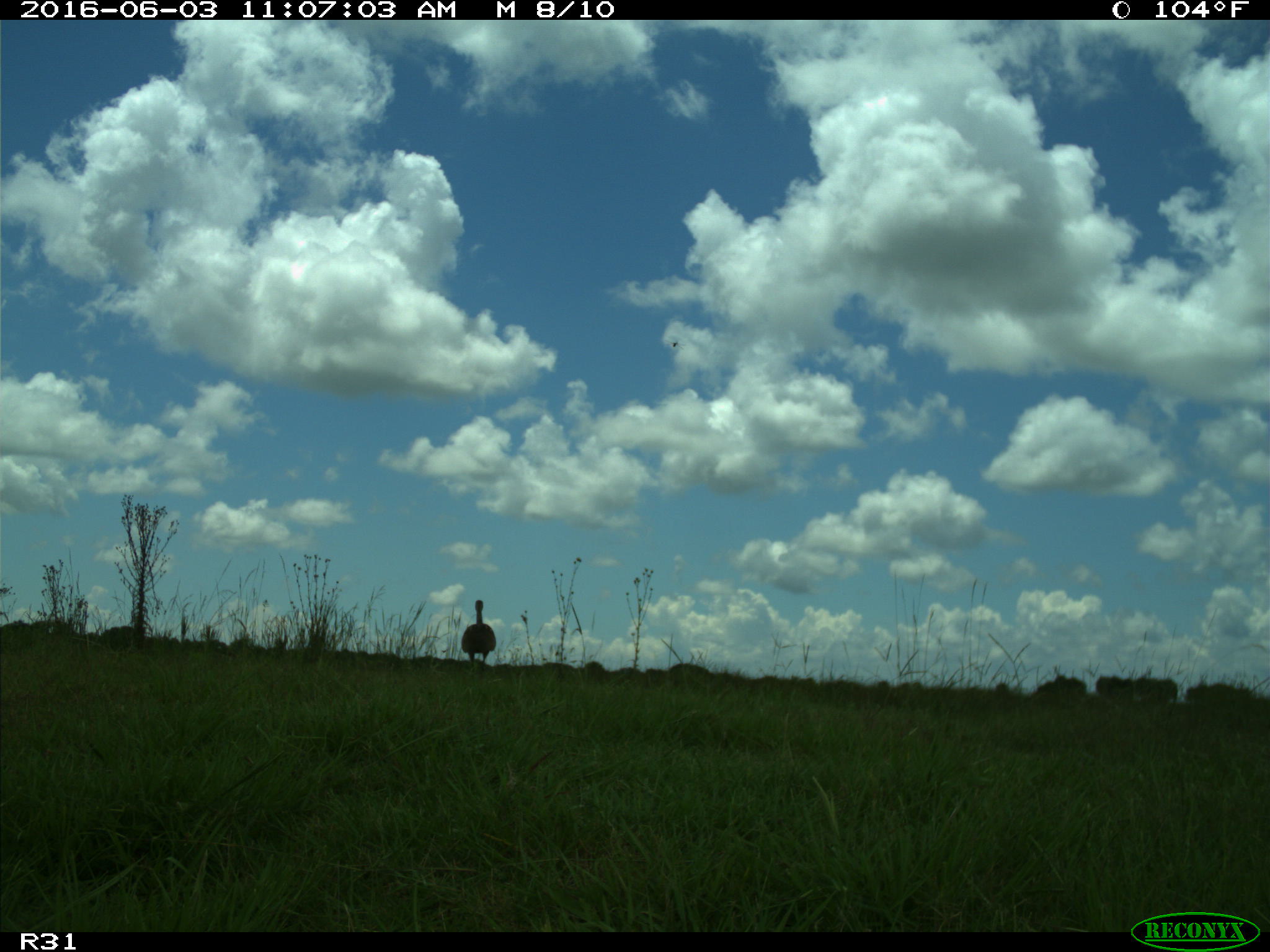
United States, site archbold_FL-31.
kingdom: Animalia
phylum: Chordata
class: Aves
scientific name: Aves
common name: birds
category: unidentified bird